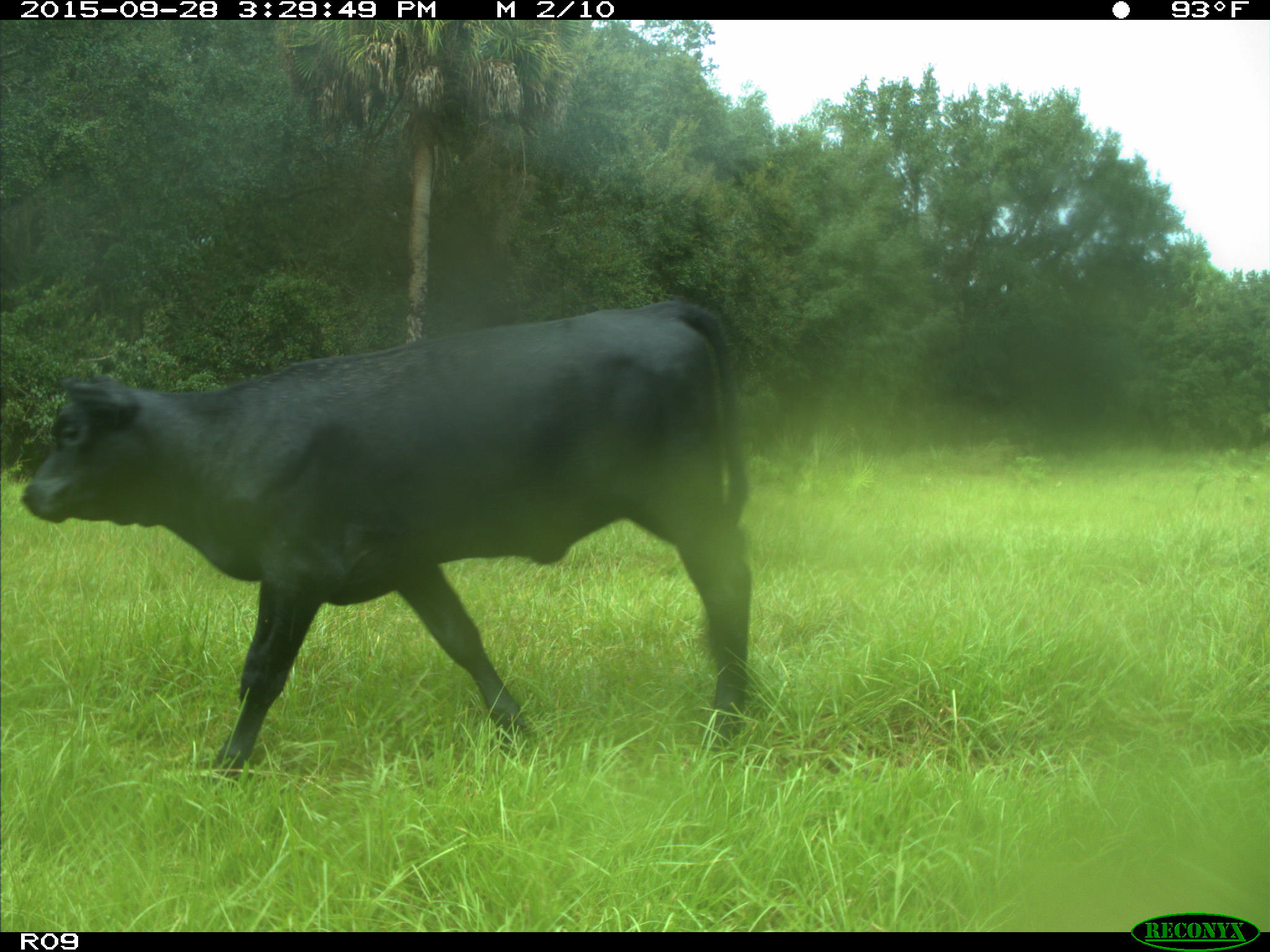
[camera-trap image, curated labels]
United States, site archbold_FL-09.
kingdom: Animalia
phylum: Chordata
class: Mammalia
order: Artiodactyla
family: Bovidae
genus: Bos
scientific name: Bos taurus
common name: domestic cow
Bos taurus (domestic cow).